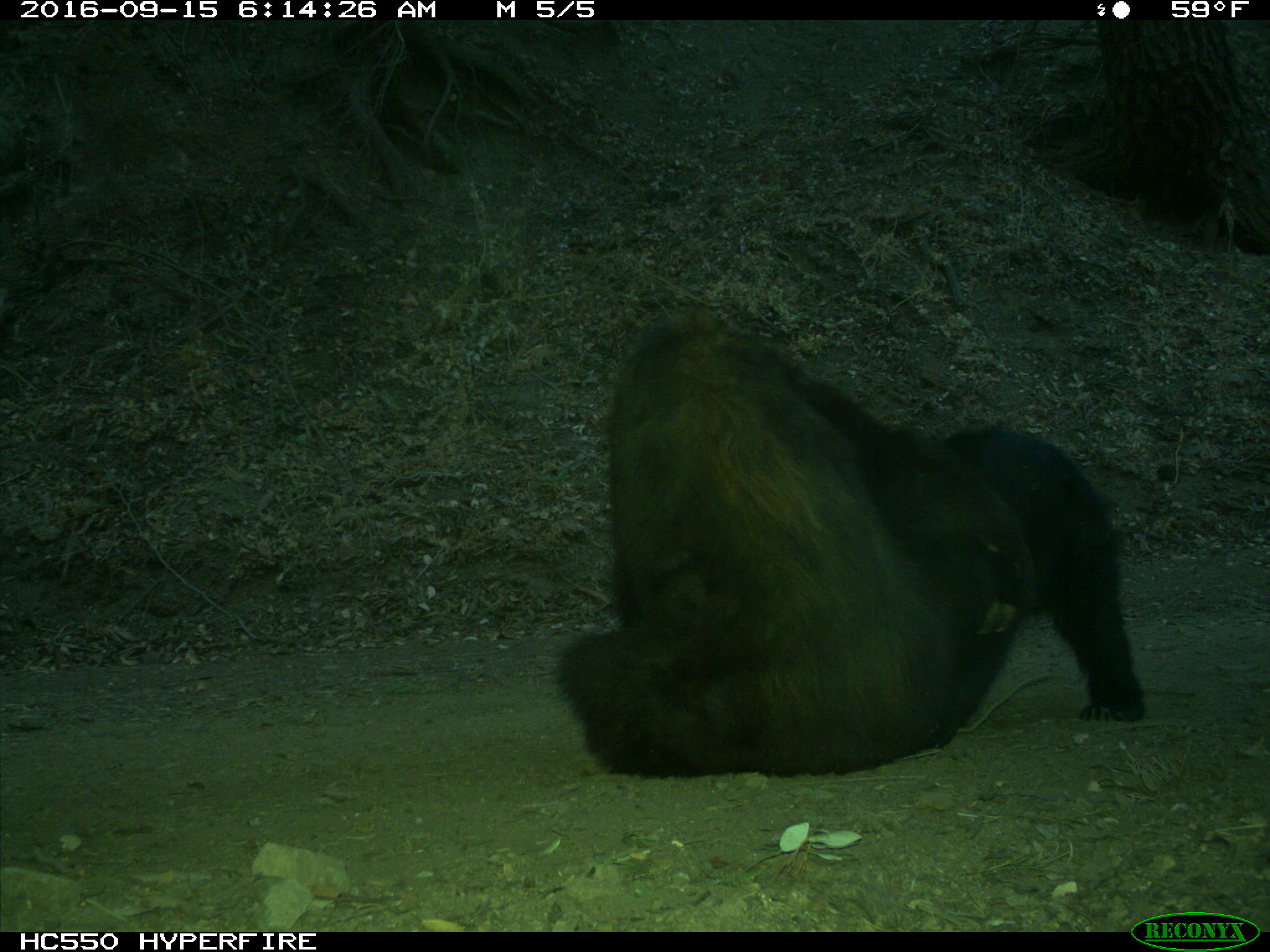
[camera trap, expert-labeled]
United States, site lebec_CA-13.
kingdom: Animalia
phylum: Chordata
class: Mammalia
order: Carnivora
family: Ursidae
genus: Ursus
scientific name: Ursus americanus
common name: american black bear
Ursus americanus (american black bear).